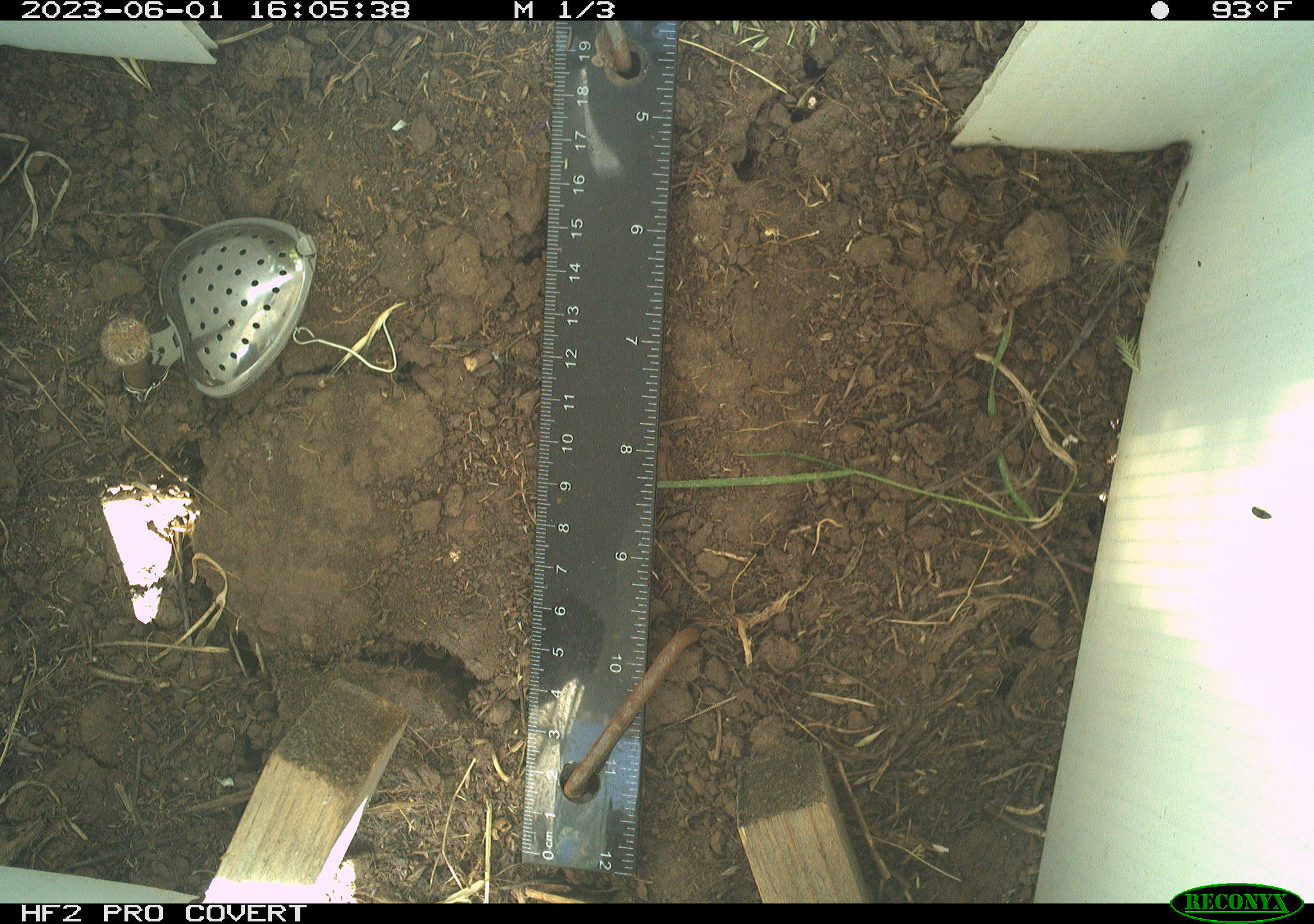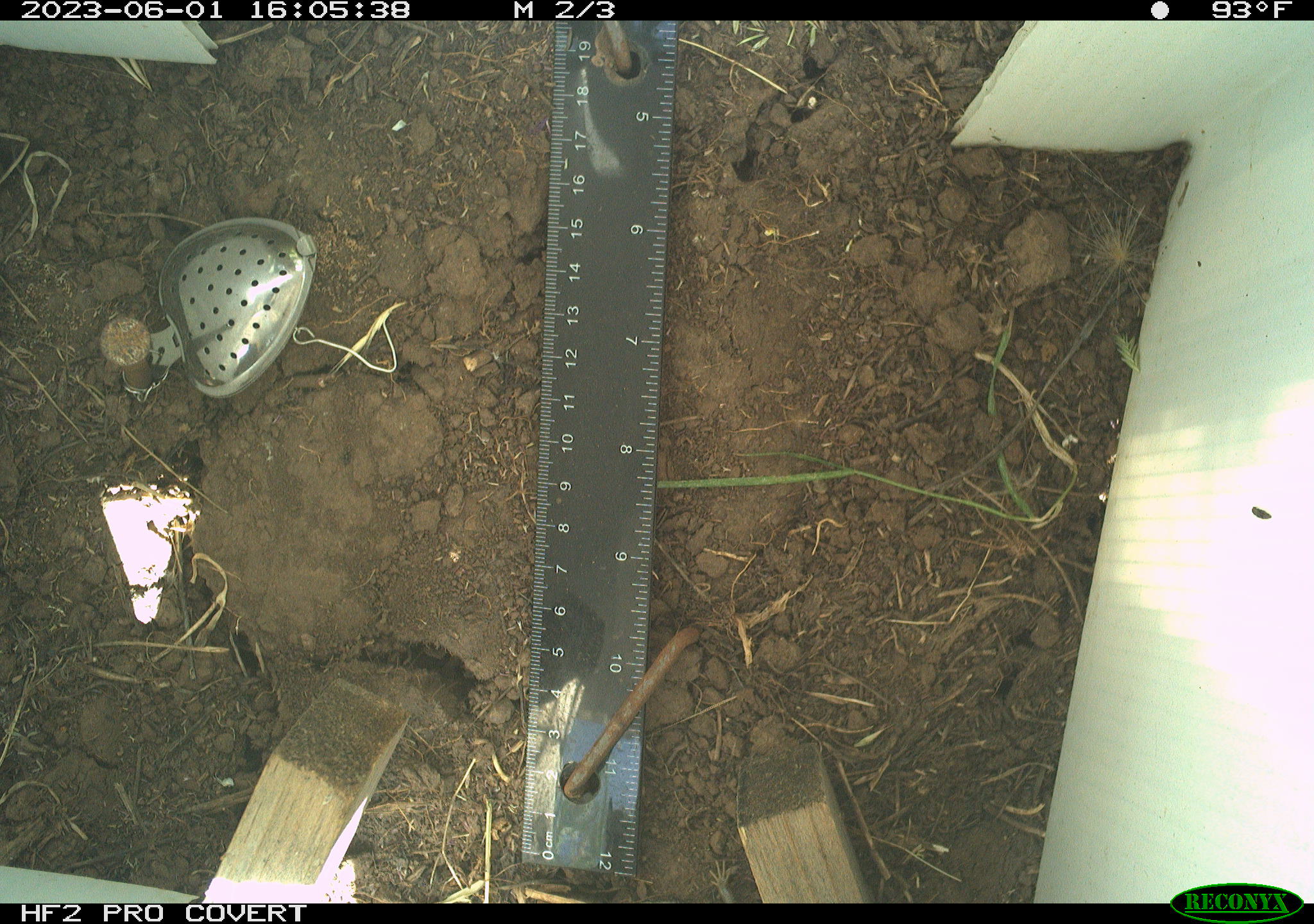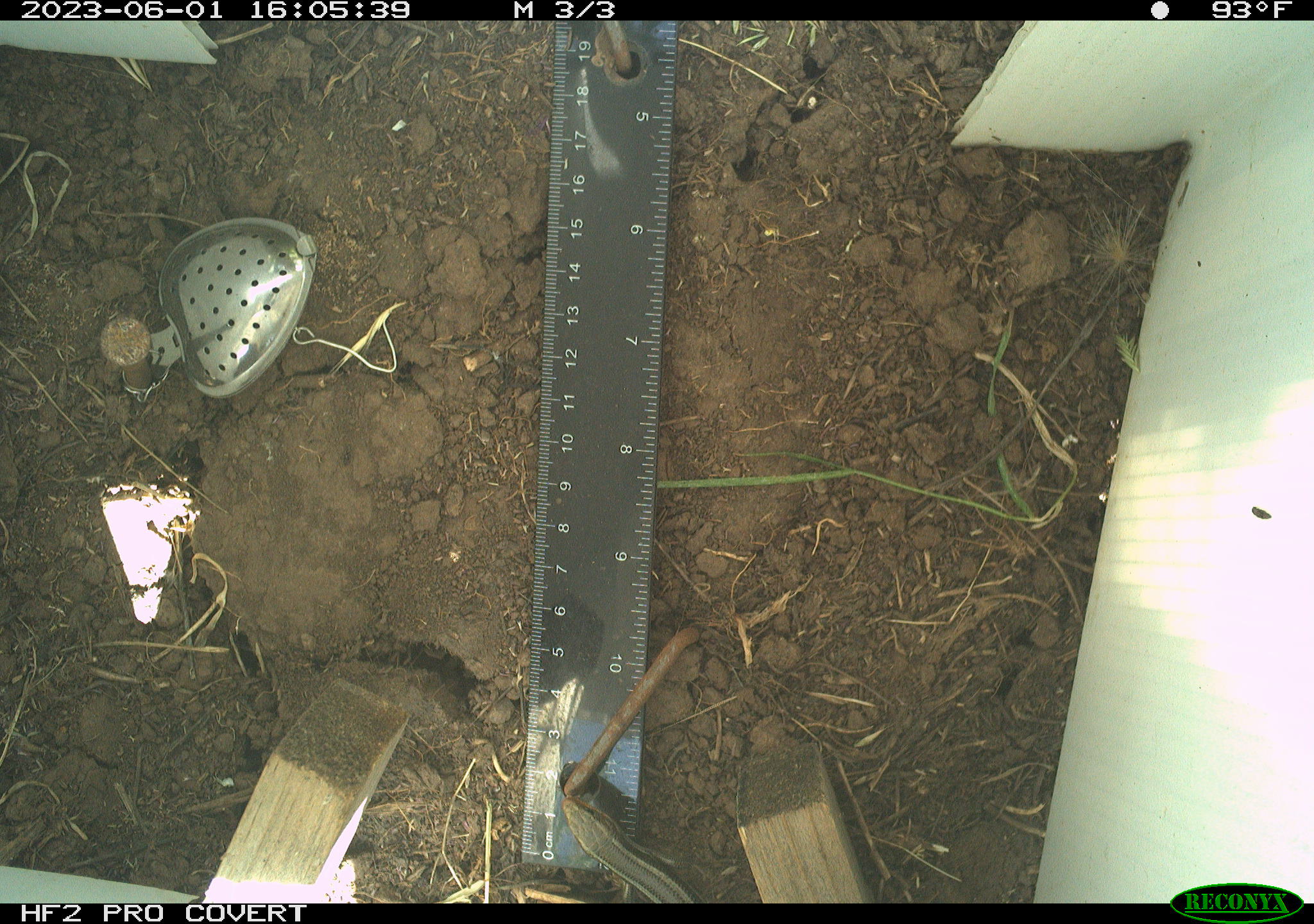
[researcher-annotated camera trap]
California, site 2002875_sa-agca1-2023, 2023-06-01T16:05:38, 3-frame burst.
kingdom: Animalia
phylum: Chordata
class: Reptilia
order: Squamata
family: Anguidae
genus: Elgaria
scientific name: Elgaria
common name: alligator lizards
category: elgaria species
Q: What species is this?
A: Elgaria species (alligator lizards) (Elgaria).